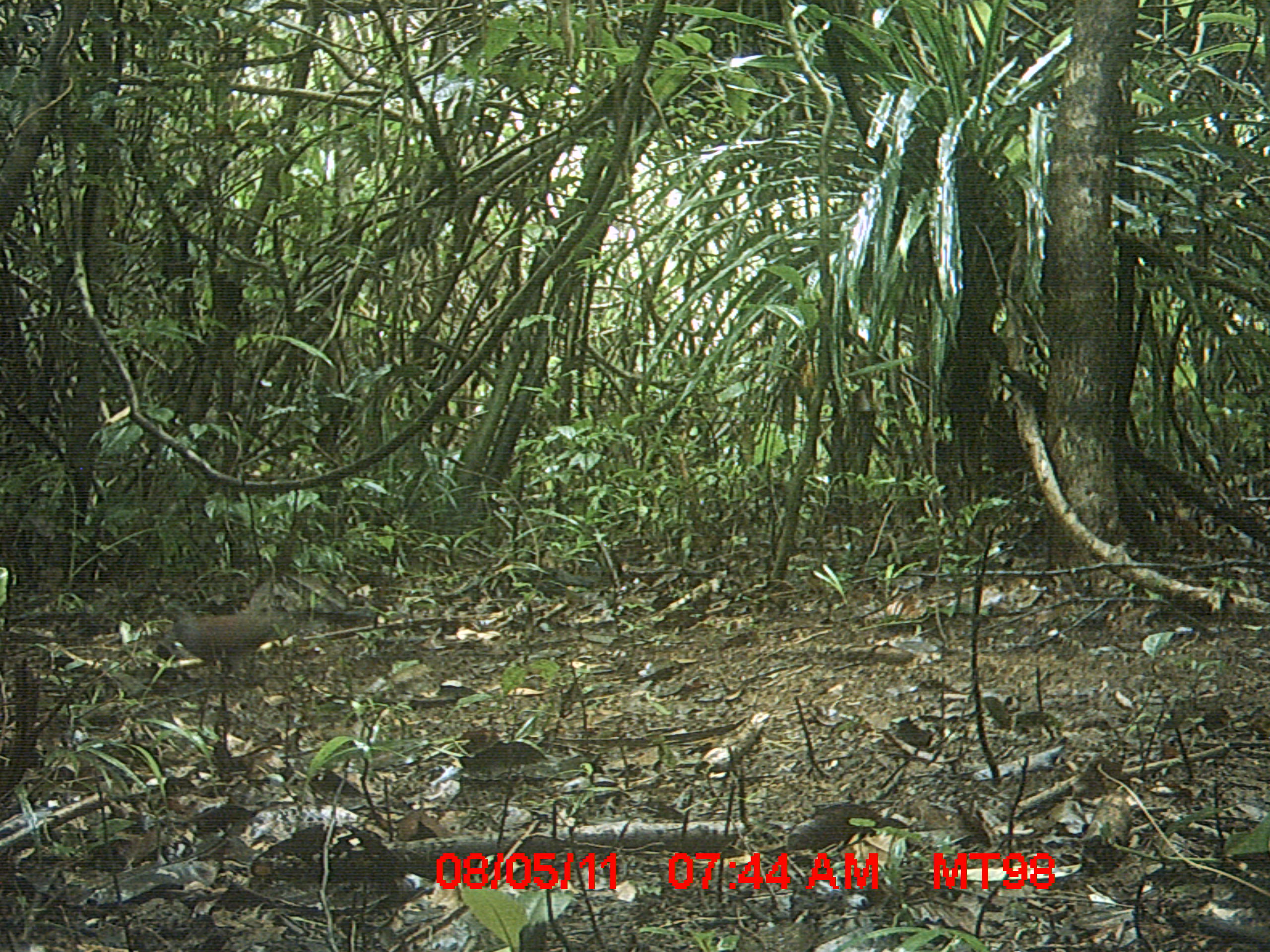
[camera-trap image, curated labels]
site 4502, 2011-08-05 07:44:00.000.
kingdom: Animalia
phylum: Chordata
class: Aves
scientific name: Aves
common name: bird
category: unknown bird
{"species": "unknown bird (bird) (Aves)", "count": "1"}